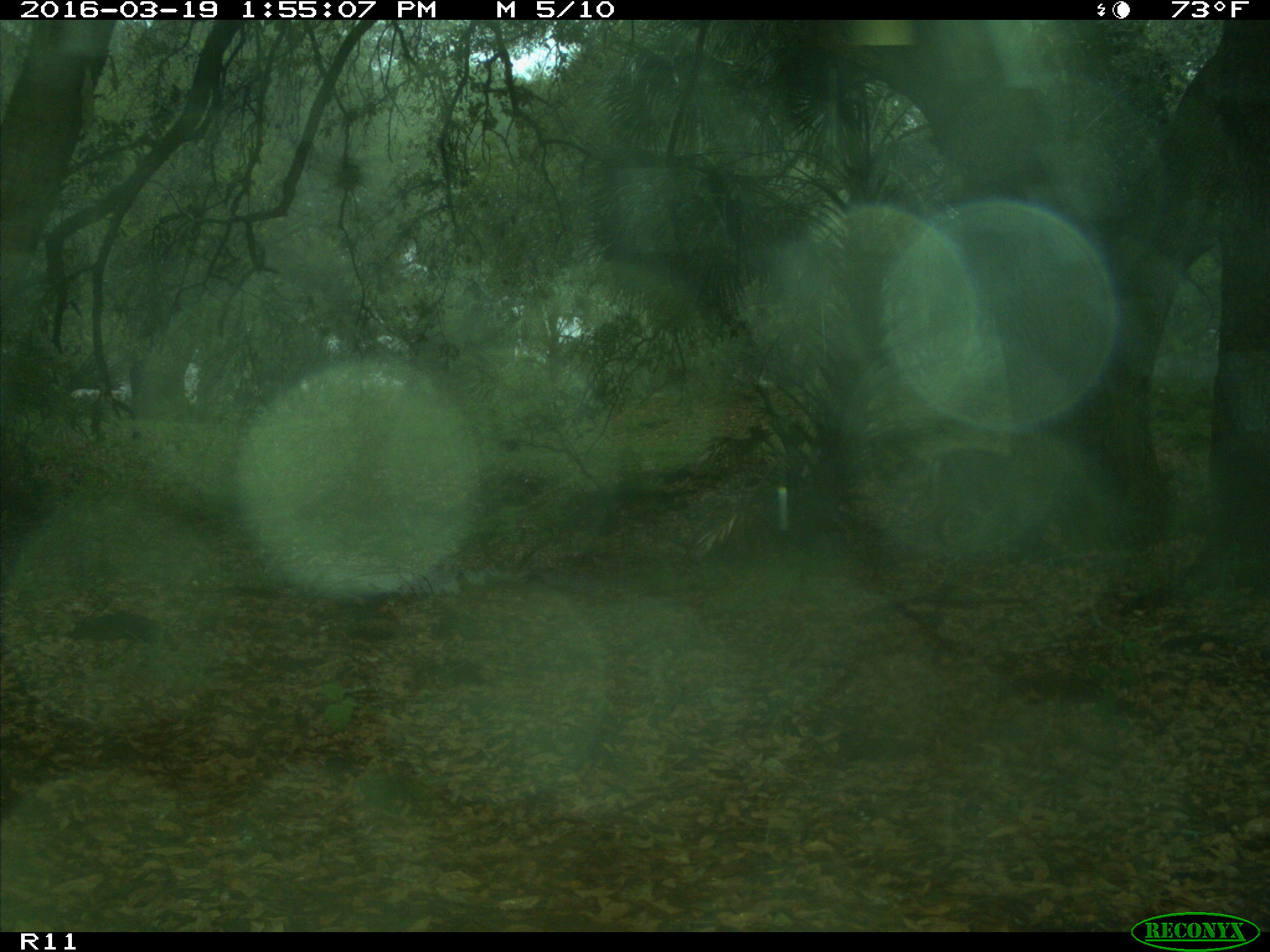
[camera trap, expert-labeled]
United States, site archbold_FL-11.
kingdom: Animalia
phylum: Chordata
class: Mammalia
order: Artiodactyla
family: Cervidae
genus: Odocoileus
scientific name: Odocoileus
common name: deer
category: unidentified deer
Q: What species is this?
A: Unidentified deer (deer) (Odocoileus).